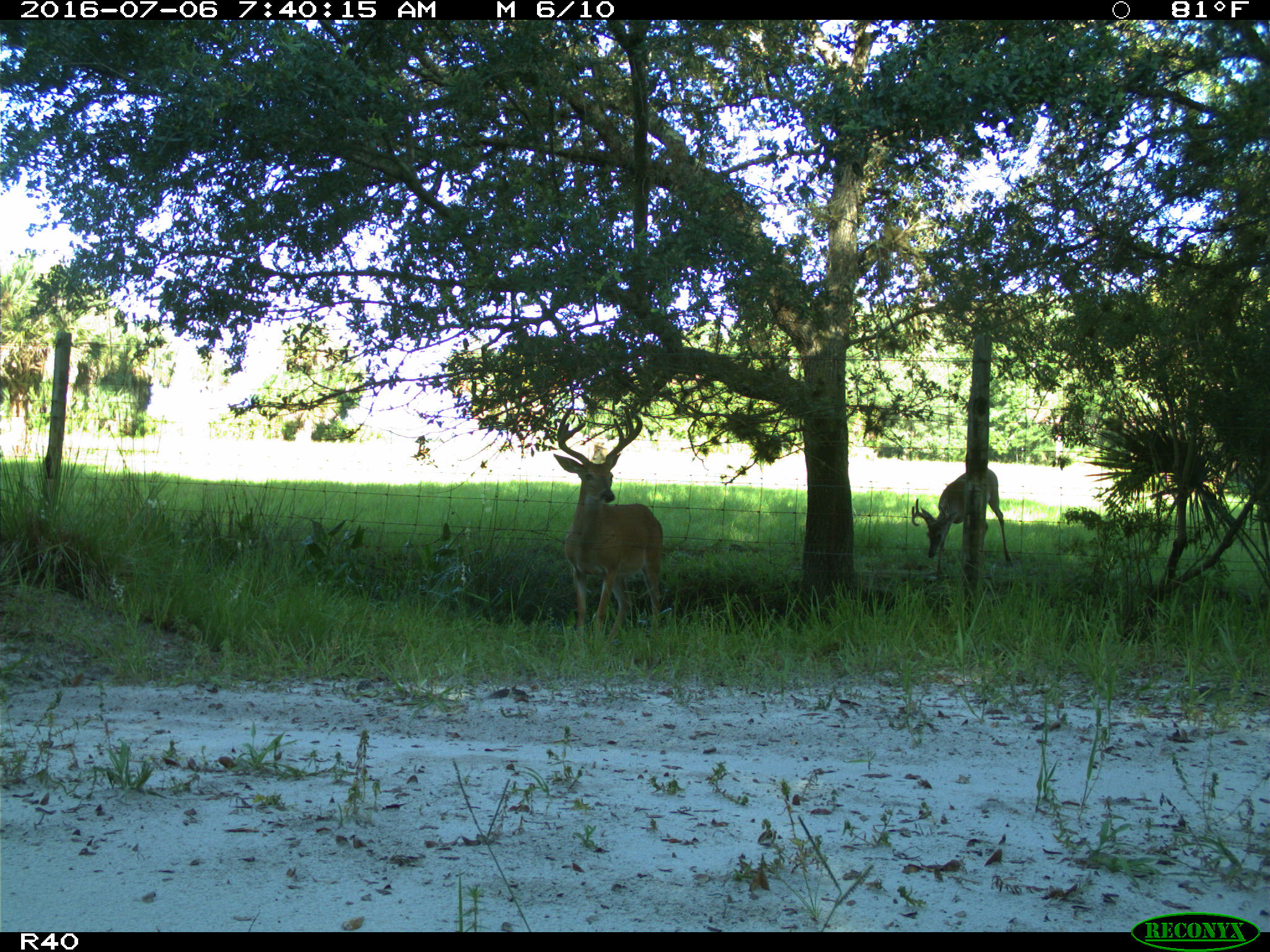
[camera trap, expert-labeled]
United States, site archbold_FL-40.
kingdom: Animalia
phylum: Chordata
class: Mammalia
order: Artiodactyla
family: Cervidae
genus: Odocoileus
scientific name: Odocoileus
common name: deer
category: unidentified deer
Unidentified deer (deer) (Odocoileus).